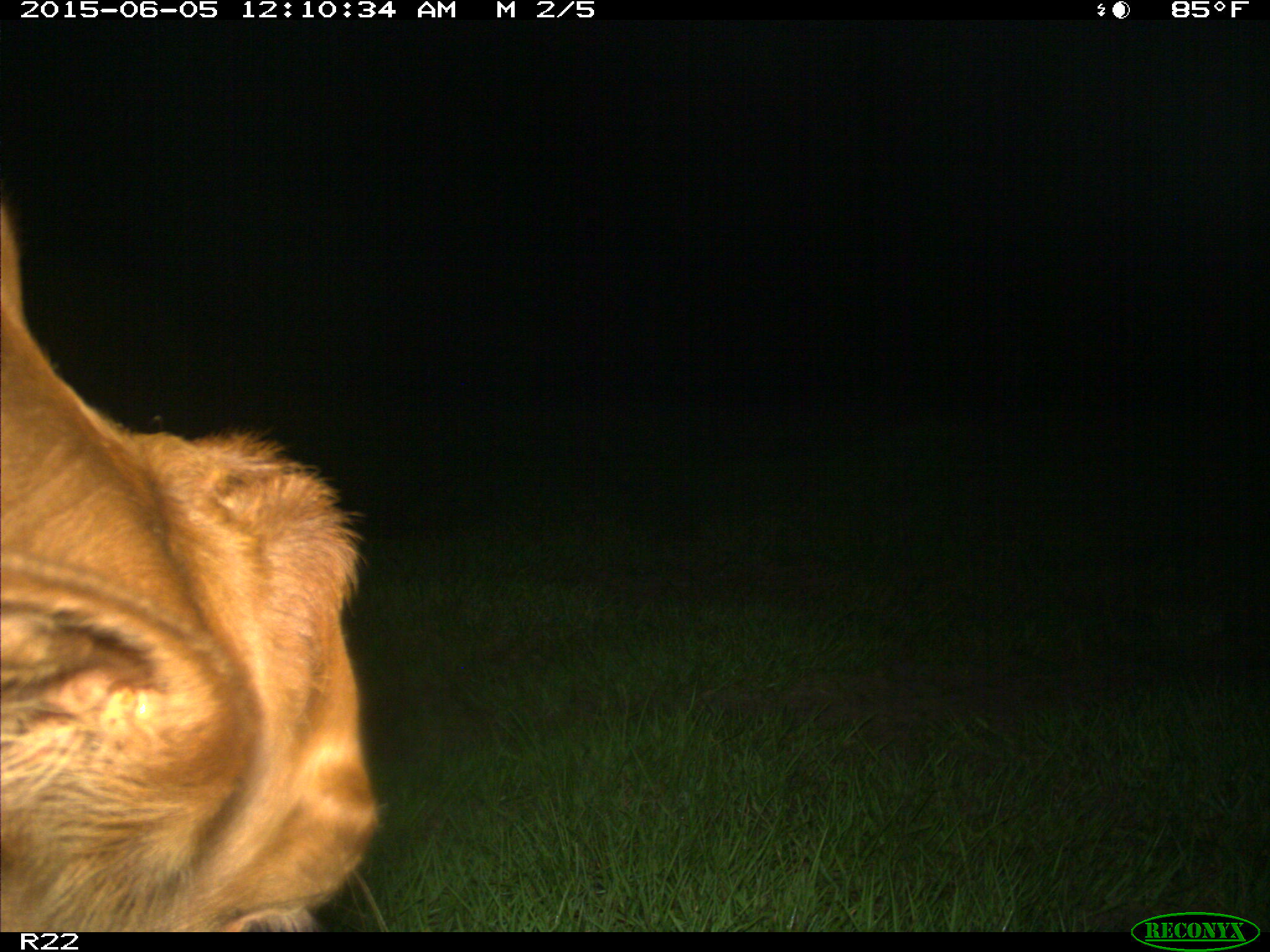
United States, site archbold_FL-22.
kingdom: Animalia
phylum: Chordata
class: Mammalia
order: Artiodactyla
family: Bovidae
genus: Bos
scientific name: Bos taurus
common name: domestic cow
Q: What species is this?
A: Bos taurus (domestic cow).